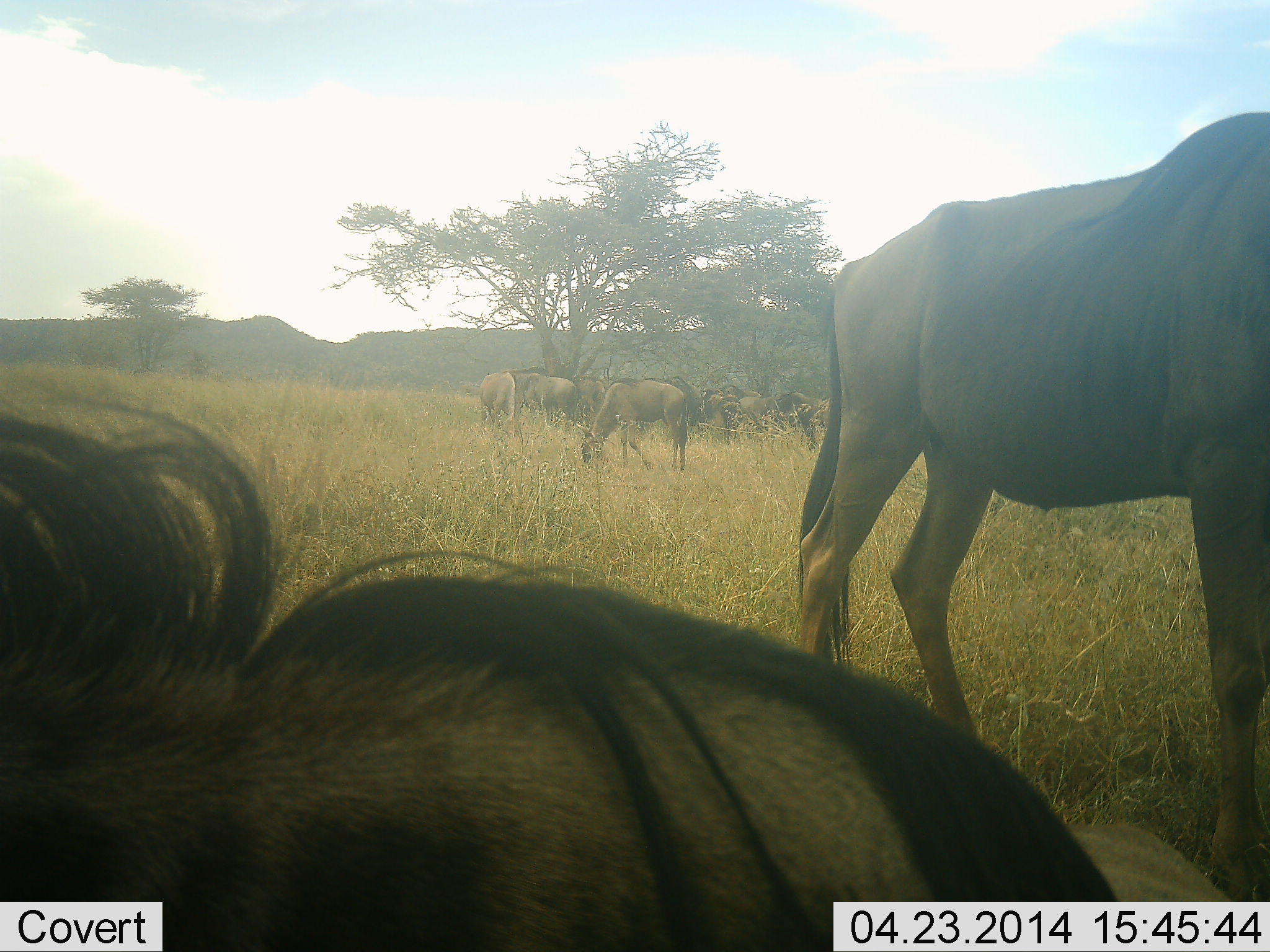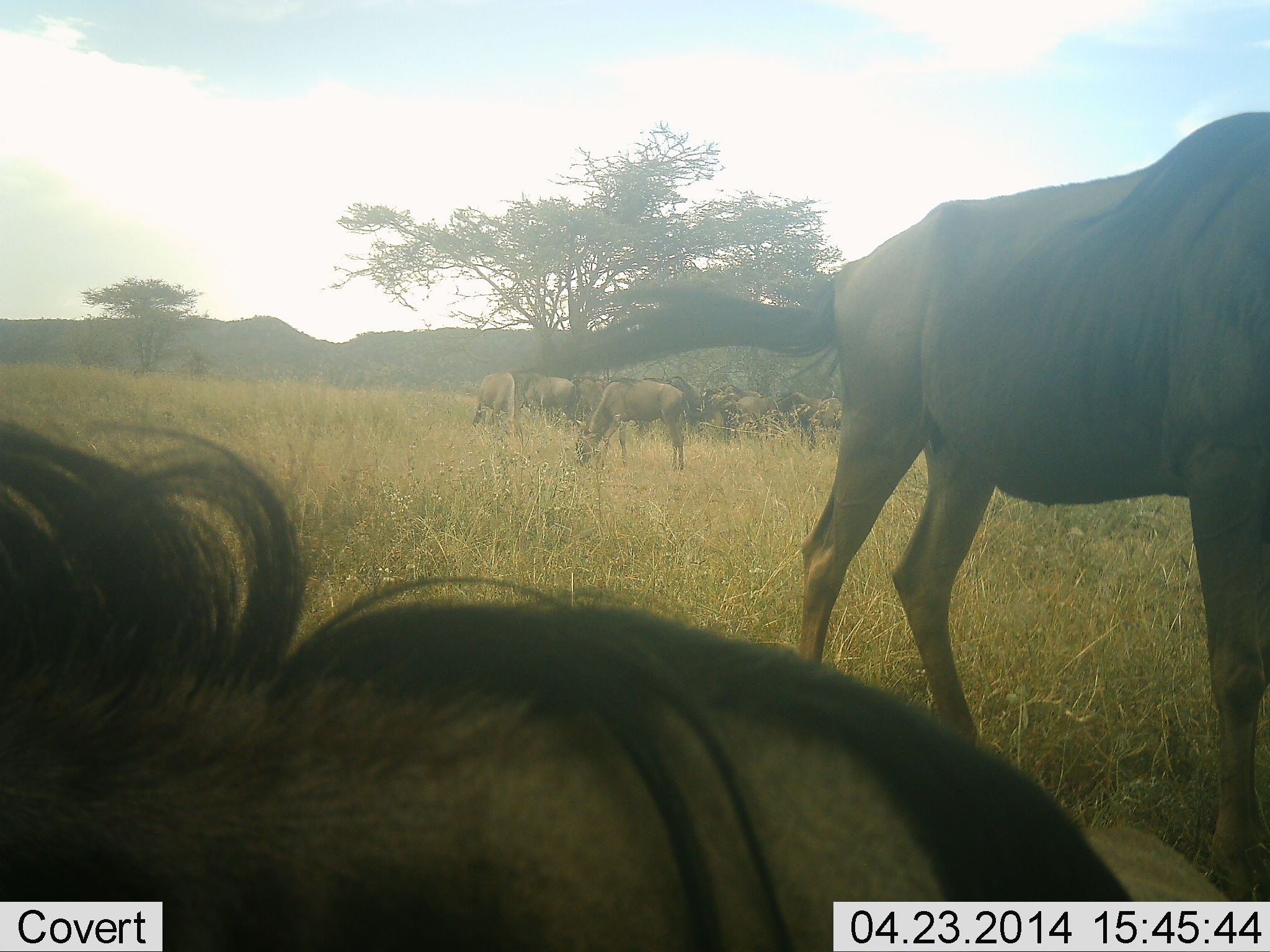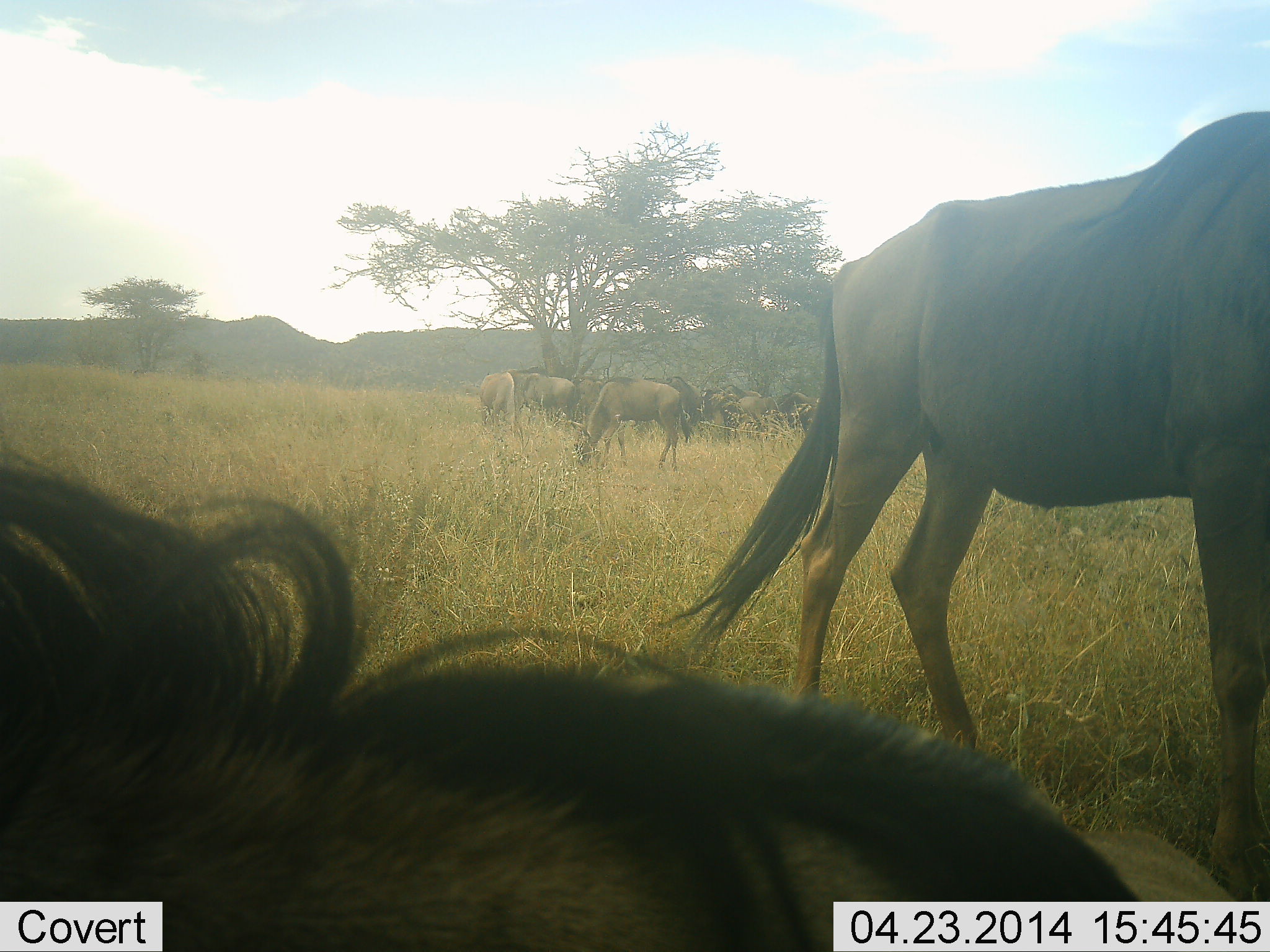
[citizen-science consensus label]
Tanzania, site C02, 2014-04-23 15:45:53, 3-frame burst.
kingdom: Animalia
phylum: Chordata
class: Mammalia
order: Artiodactyla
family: Bovidae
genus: Connochaetes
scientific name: Connochaetes taurinus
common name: blue wildebeest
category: wildebeest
Wildebeest (blue wildebeest) (Connochaetes taurinus), count 8. Behavior (volunteer vote fractions): standing 90%, resting 40%, moving 10%, interacting 0%. Young present (vote fraction): 0%. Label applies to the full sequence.